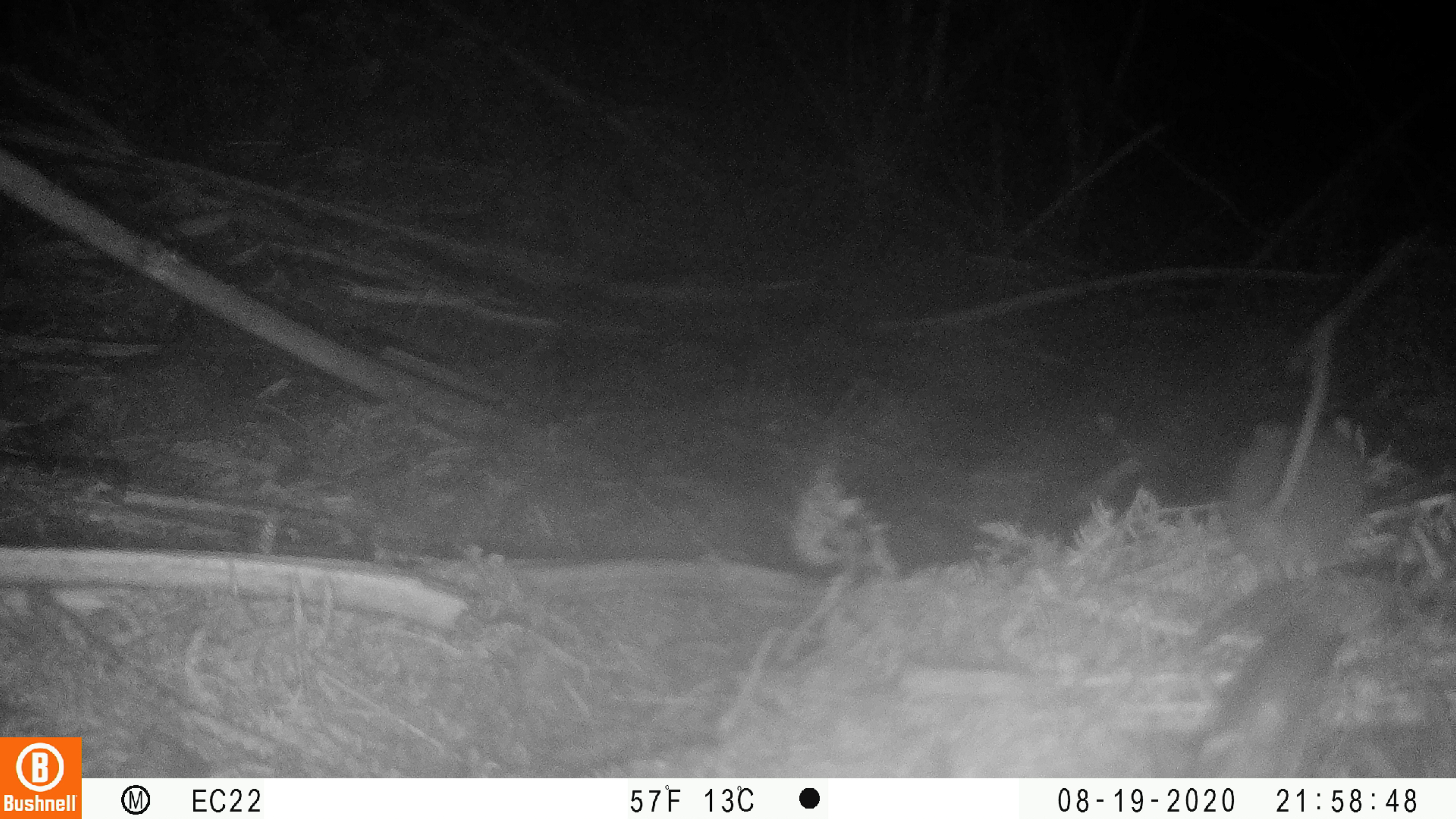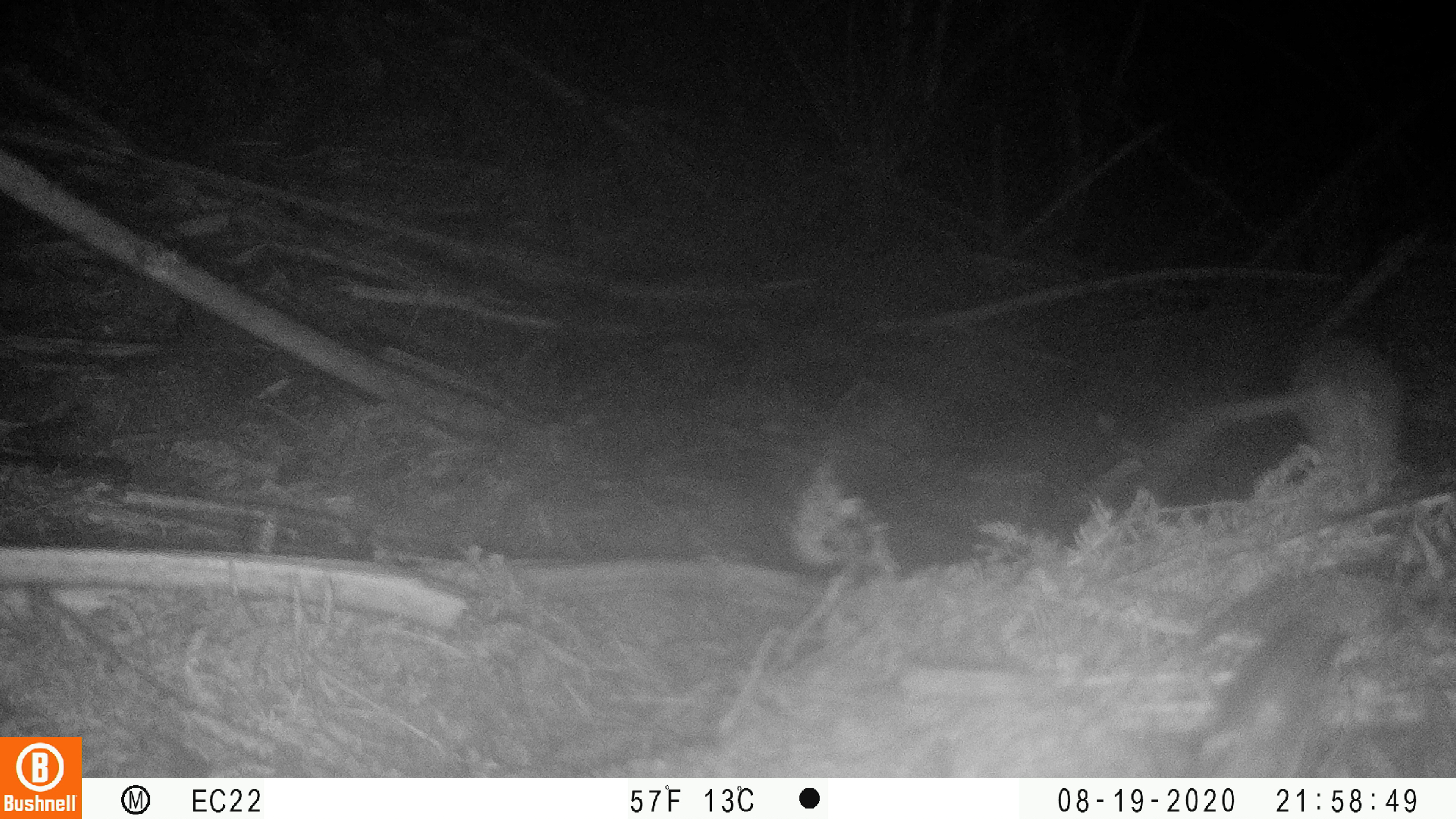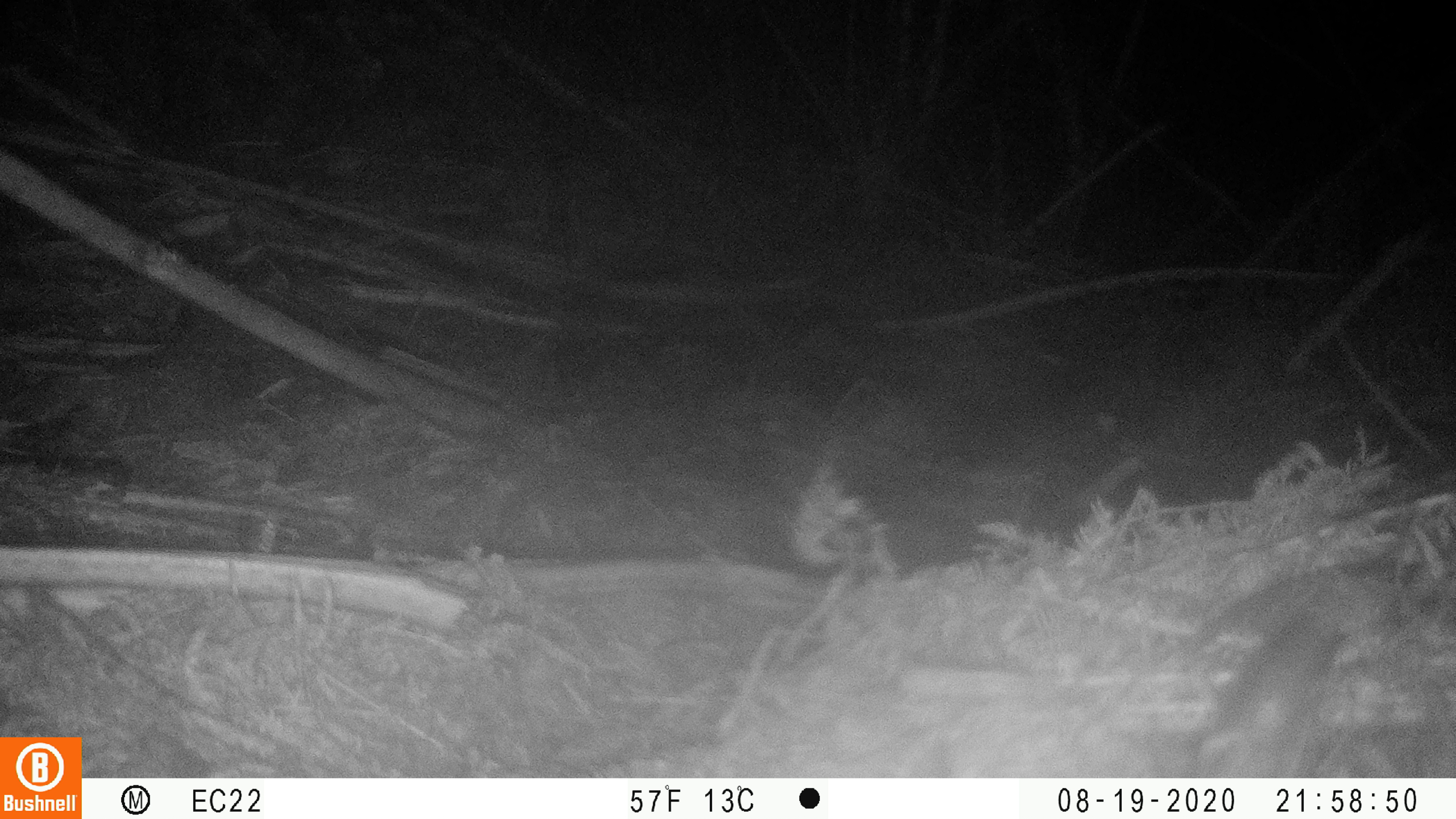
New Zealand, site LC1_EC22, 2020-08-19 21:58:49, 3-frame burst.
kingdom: Animalia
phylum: Chordata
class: Mammalia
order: Rodentia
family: Muridae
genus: Rattus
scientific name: Rattus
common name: rat